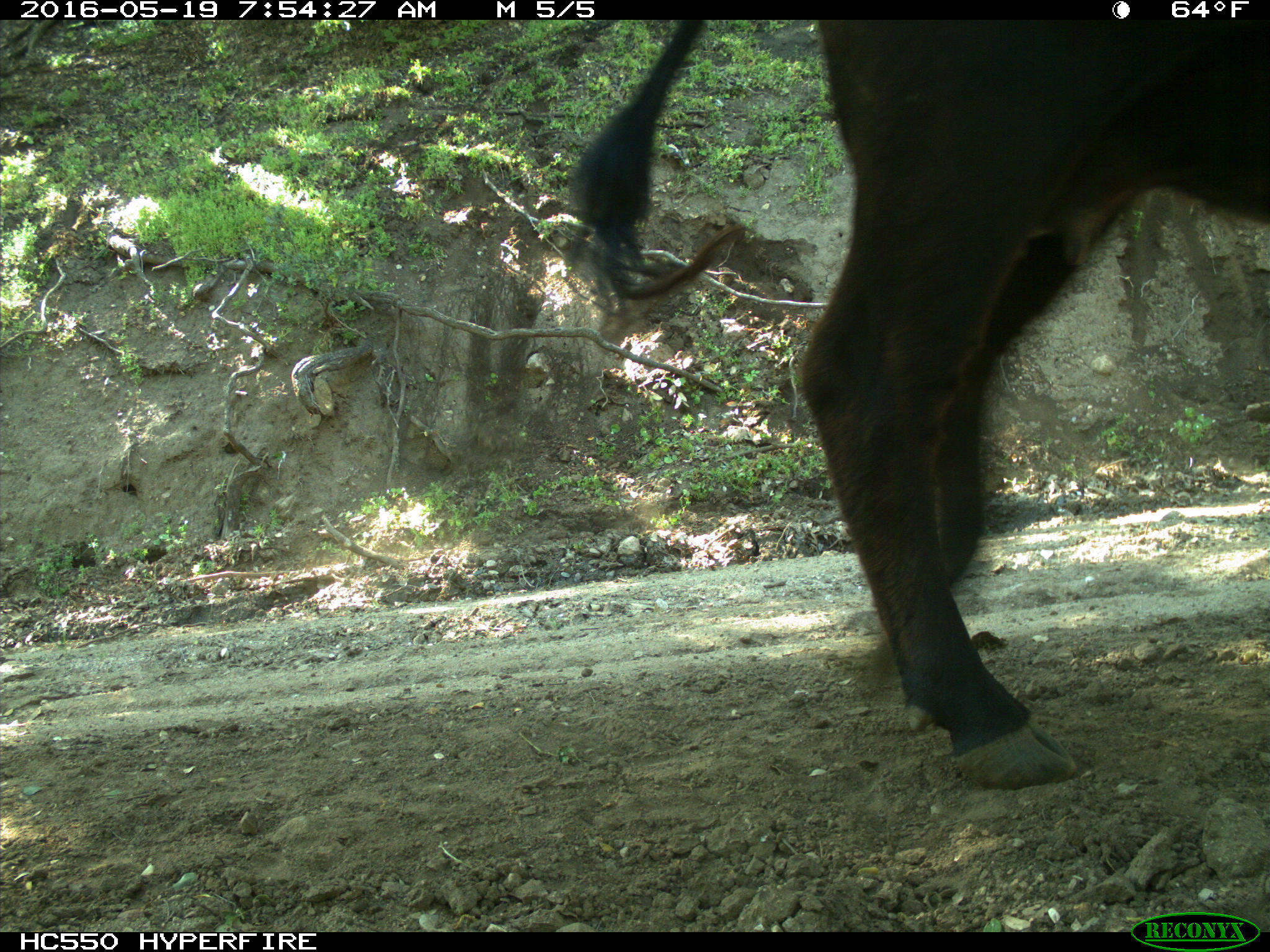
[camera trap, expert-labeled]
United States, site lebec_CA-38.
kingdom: Animalia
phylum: Chordata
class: Mammalia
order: Artiodactyla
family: Bovidae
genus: Bos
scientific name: Bos taurus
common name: domestic cow